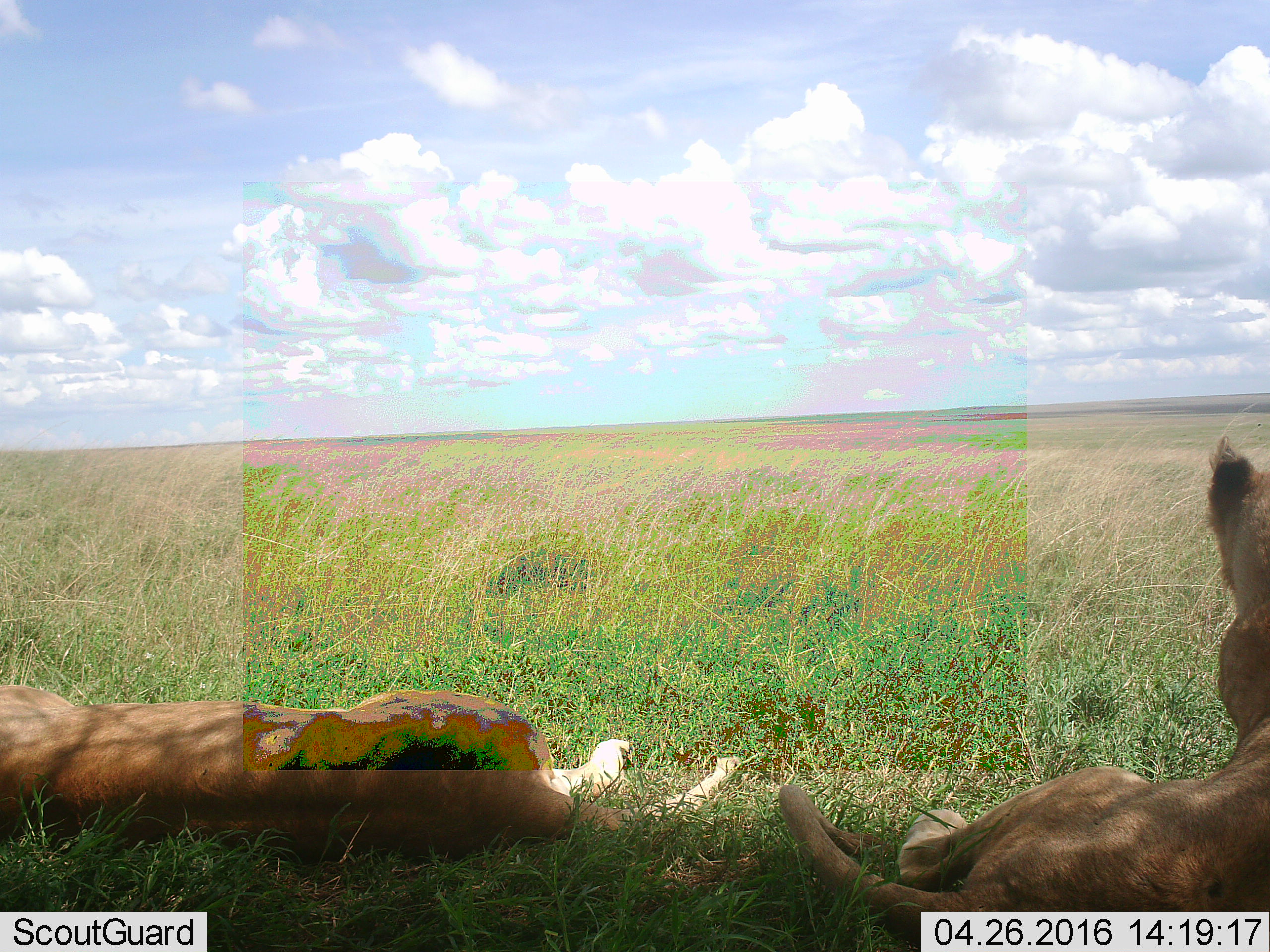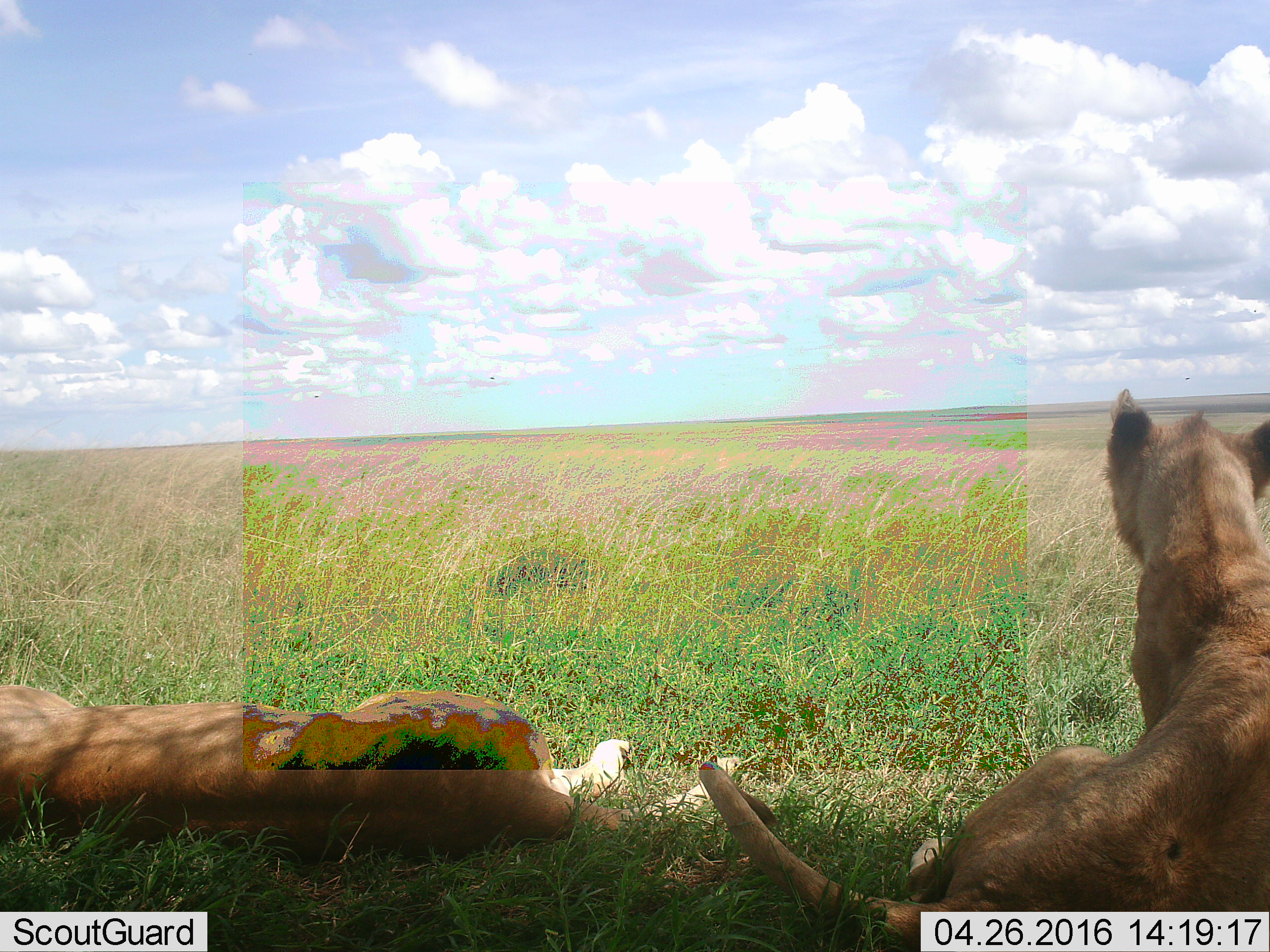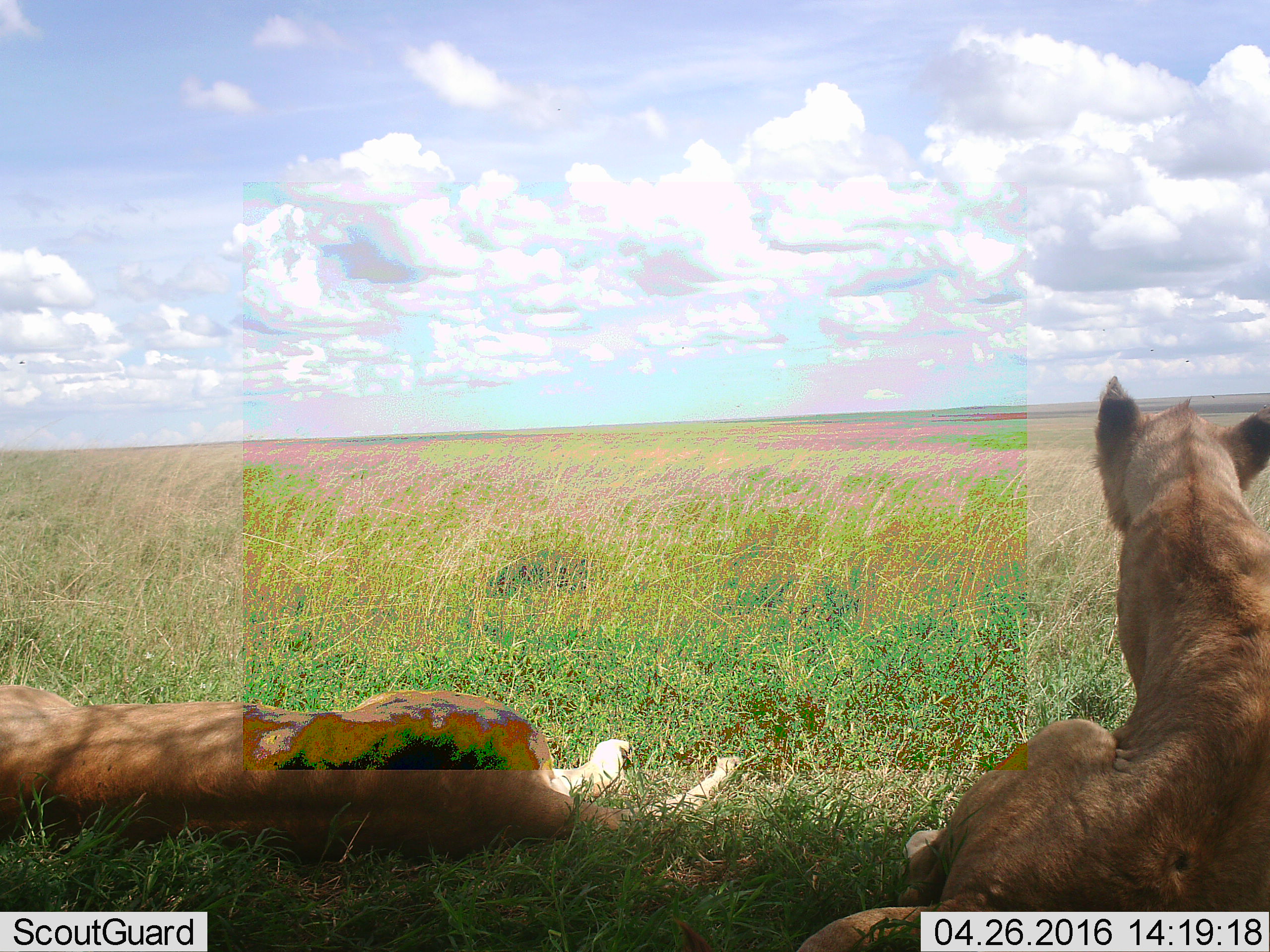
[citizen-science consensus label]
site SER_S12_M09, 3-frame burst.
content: unidentified animal